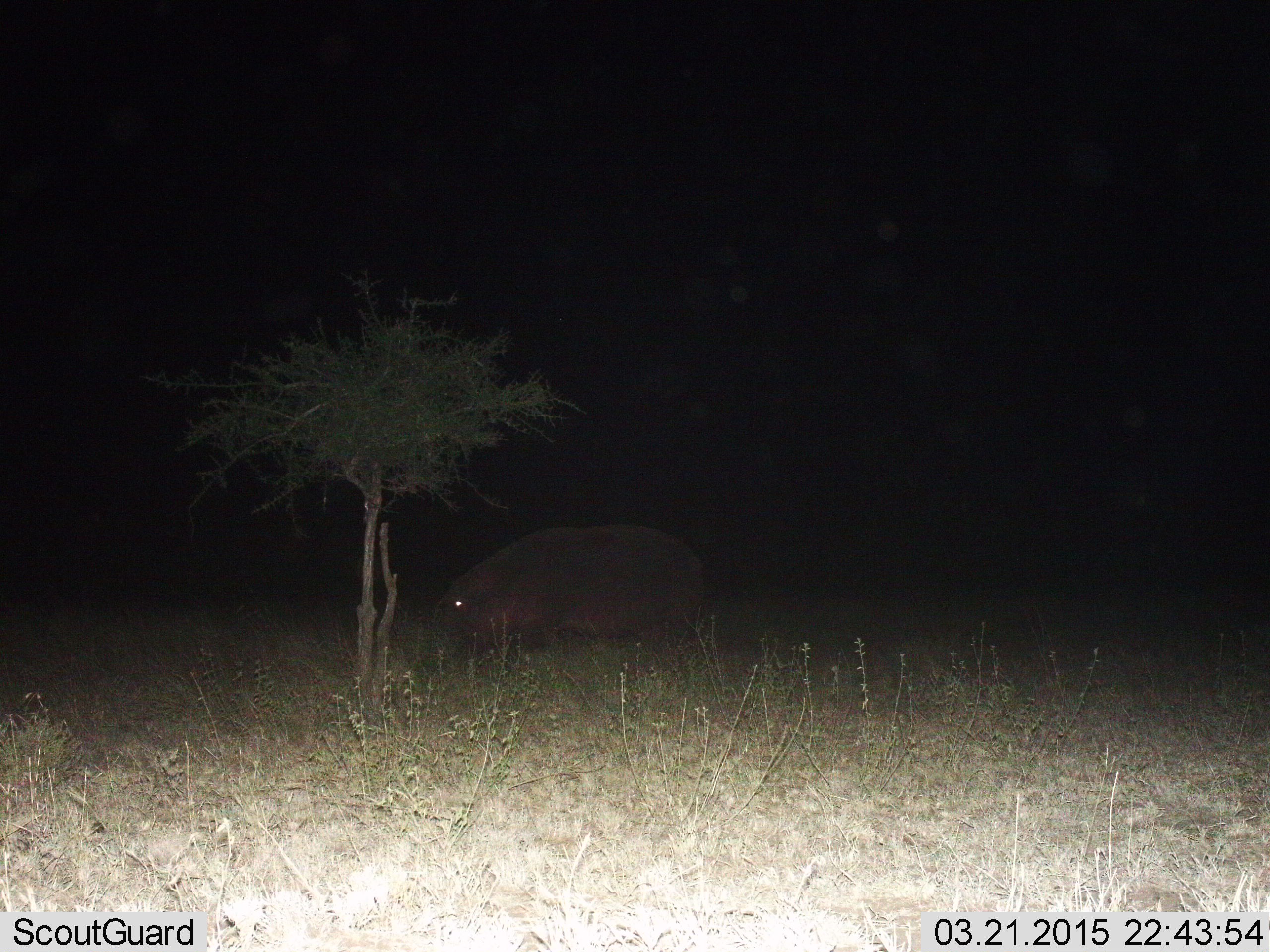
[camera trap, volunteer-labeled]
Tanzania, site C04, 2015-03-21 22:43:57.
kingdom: Animalia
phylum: Chordata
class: Mammalia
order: Artiodactyla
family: Hippopotamidae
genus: Hippopotamus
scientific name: Hippopotamus amphibius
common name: hippopotamus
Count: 1.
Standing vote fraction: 60%.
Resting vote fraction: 0%.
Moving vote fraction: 10%.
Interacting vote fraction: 0%.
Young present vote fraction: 0%.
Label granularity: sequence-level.